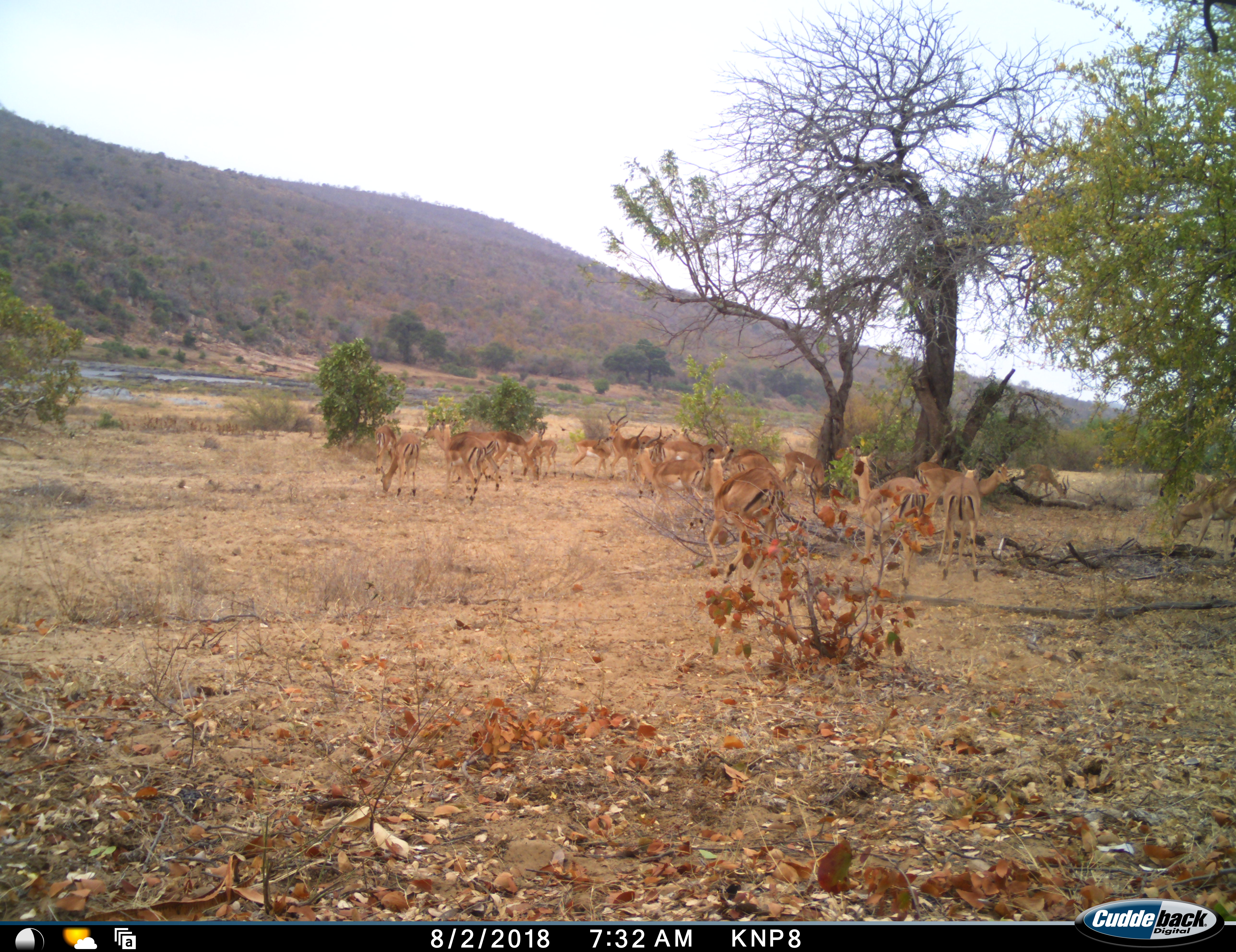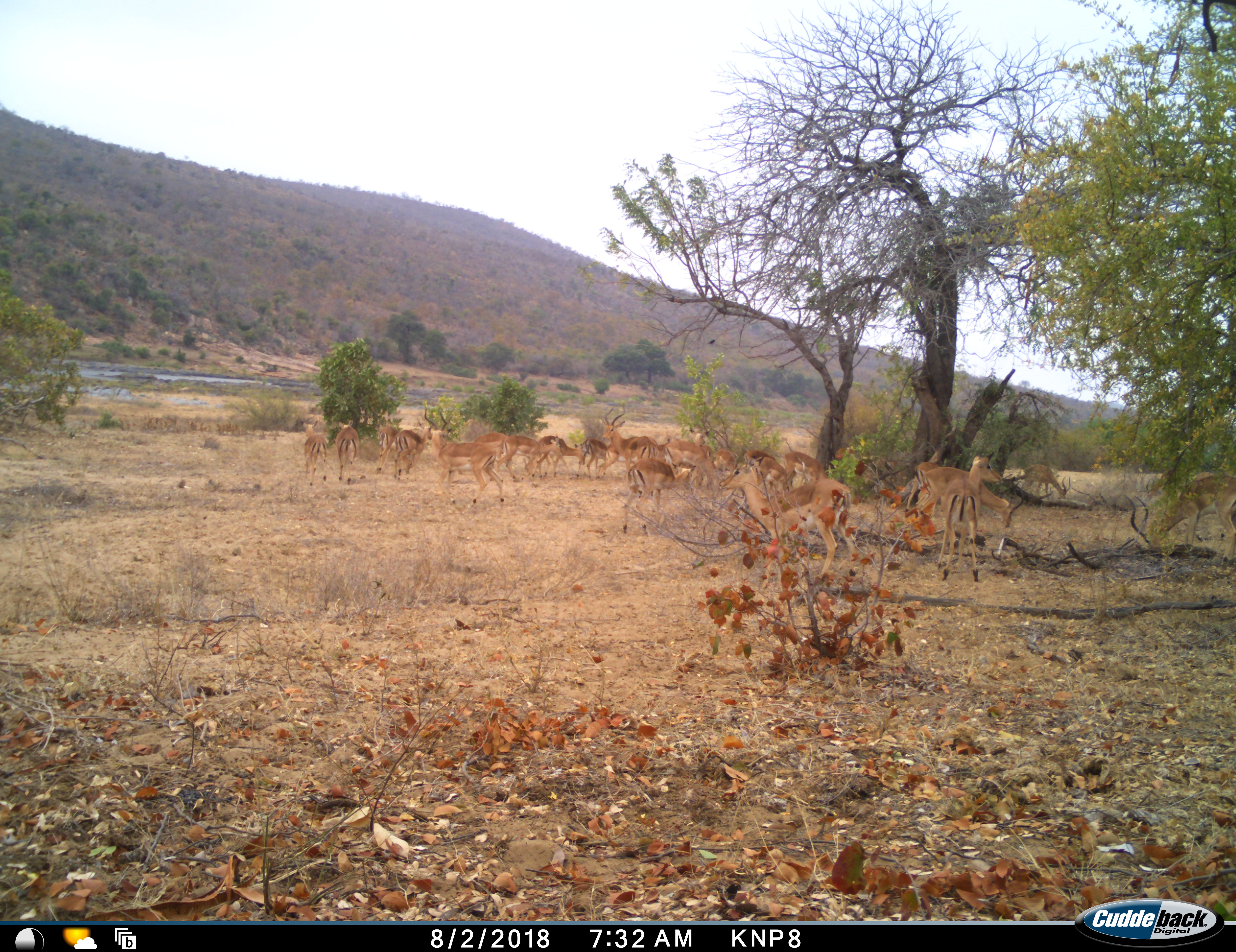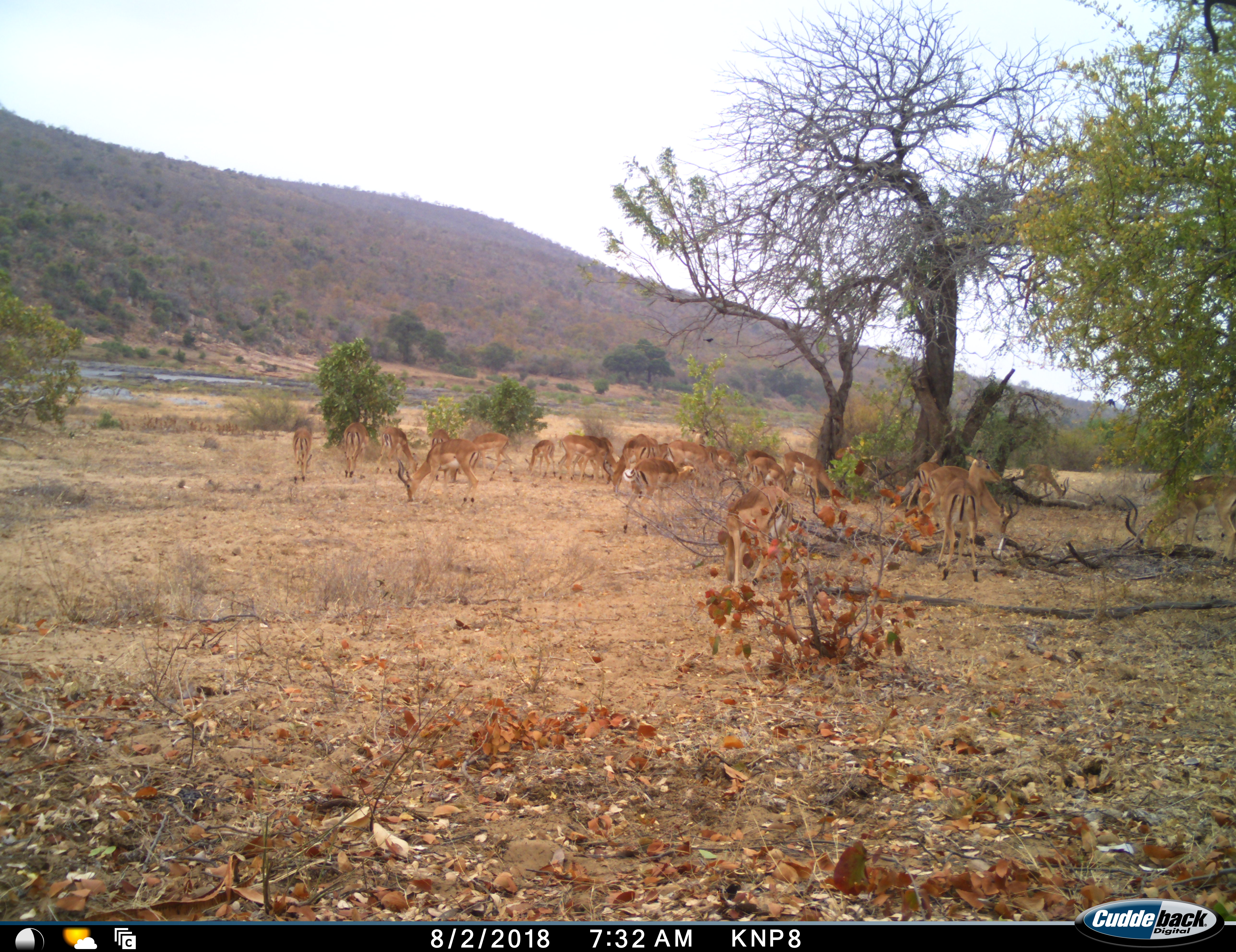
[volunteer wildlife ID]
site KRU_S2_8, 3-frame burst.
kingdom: Animalia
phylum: Chordata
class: Mammalia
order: Artiodactyla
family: Bovidae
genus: Aepyceros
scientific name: Aepyceros melampus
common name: impala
Impala (Aepyceros melampus), count 11-50. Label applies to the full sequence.